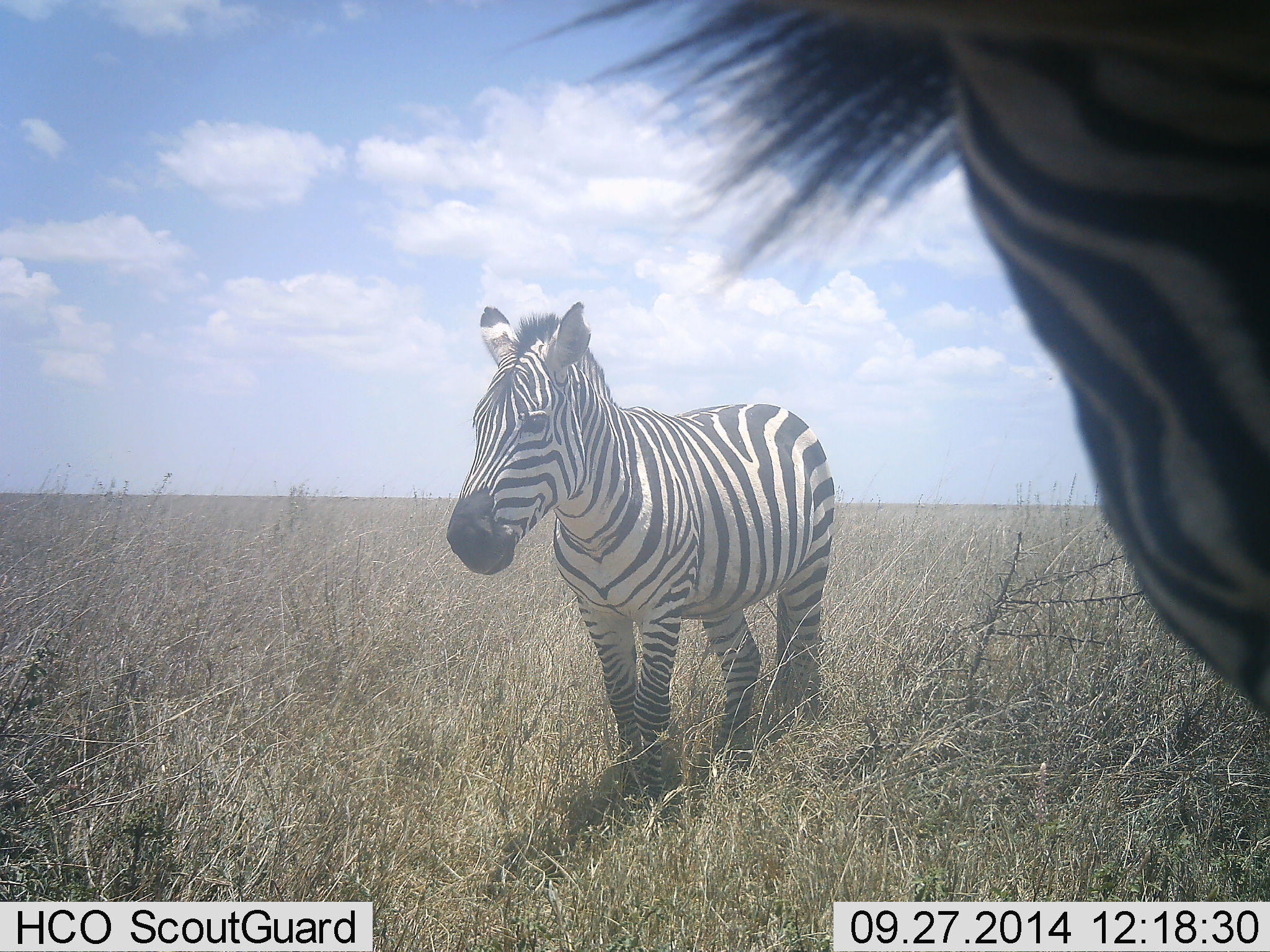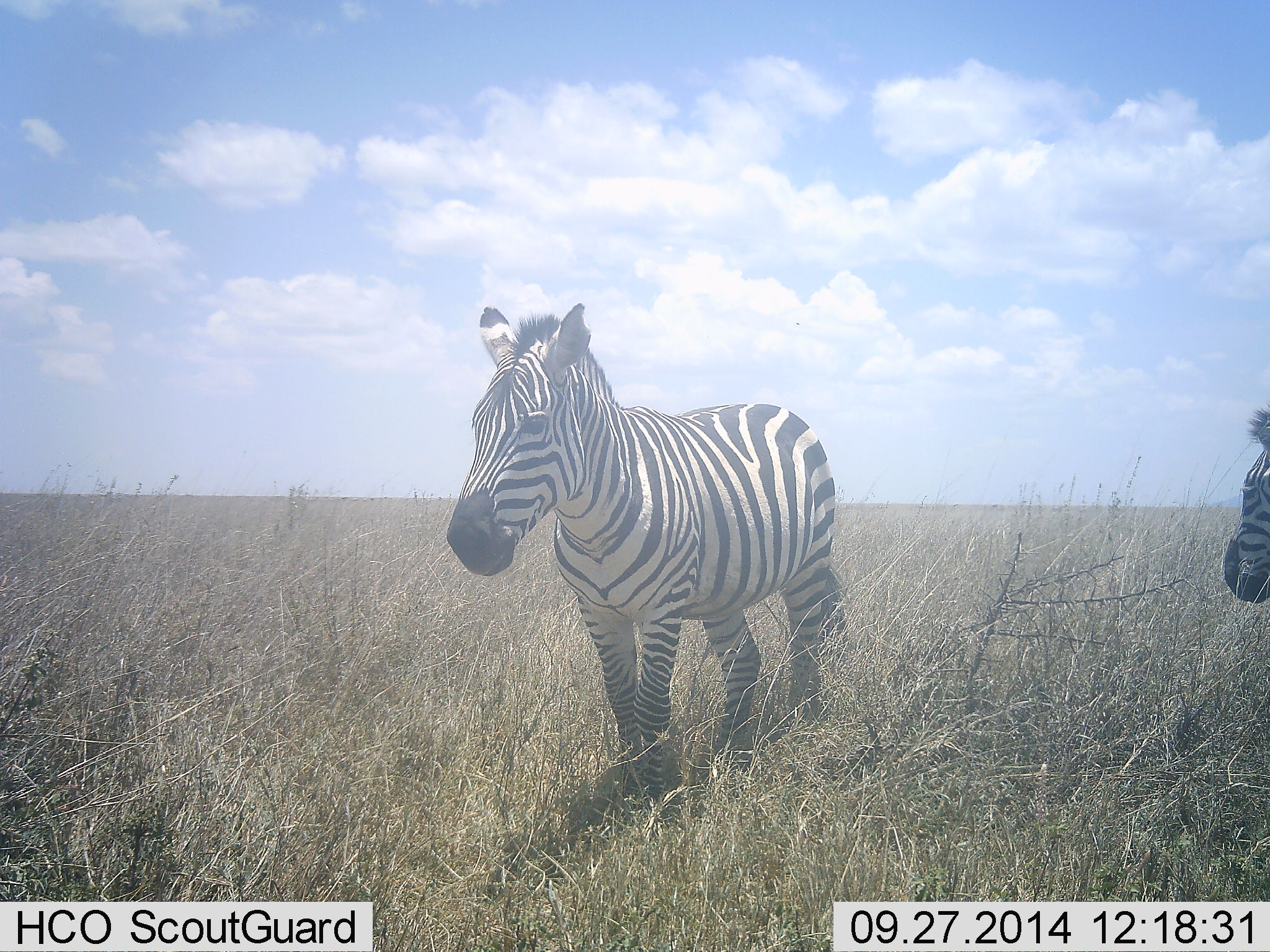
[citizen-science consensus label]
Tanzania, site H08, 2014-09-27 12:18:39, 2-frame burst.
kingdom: Animalia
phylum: Chordata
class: Mammalia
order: Perissodactyla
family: Equidae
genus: Equus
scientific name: Equus quagga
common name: plains zebra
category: zebra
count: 3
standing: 90%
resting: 0%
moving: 20%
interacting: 0%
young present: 0%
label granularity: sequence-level